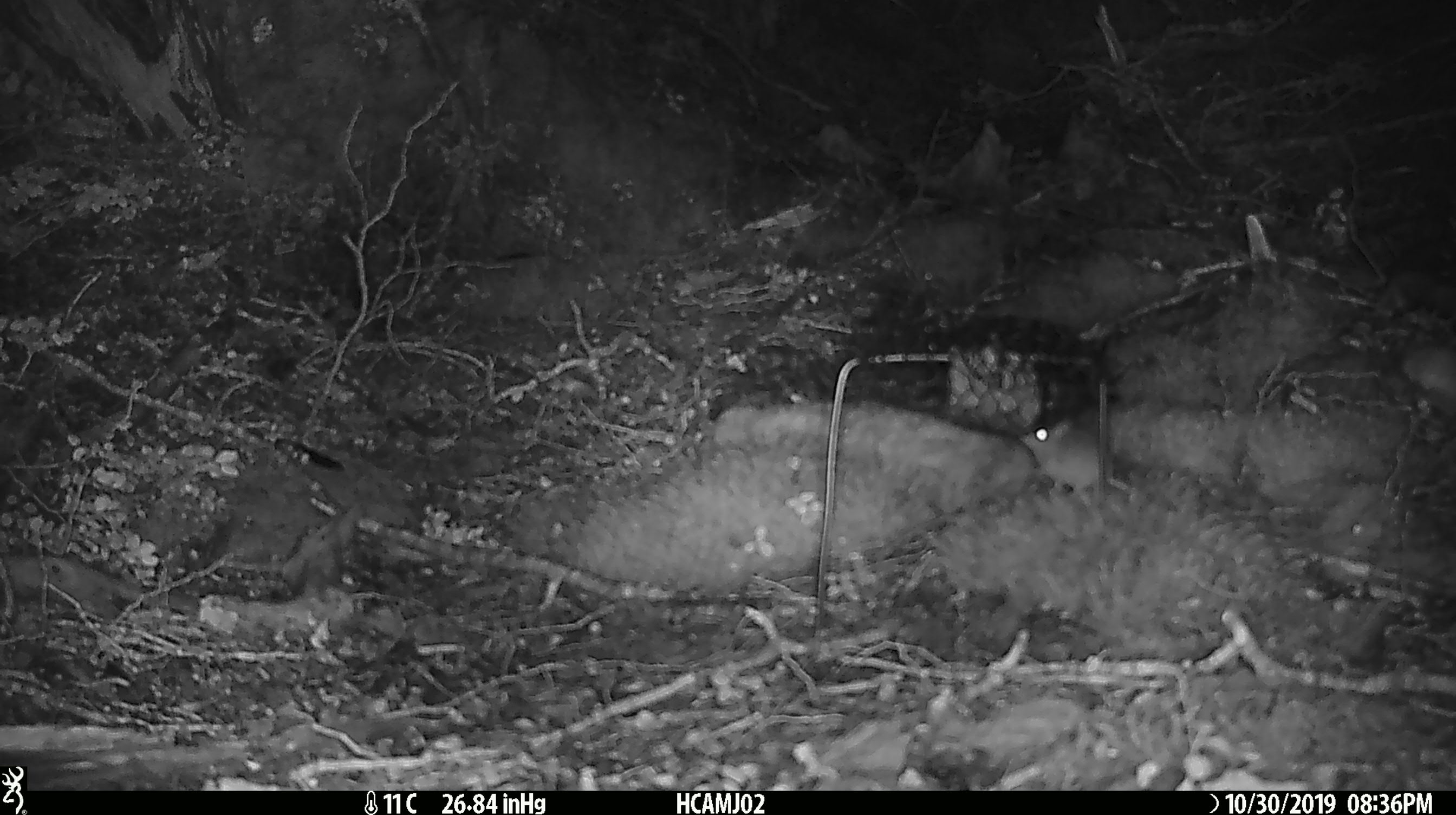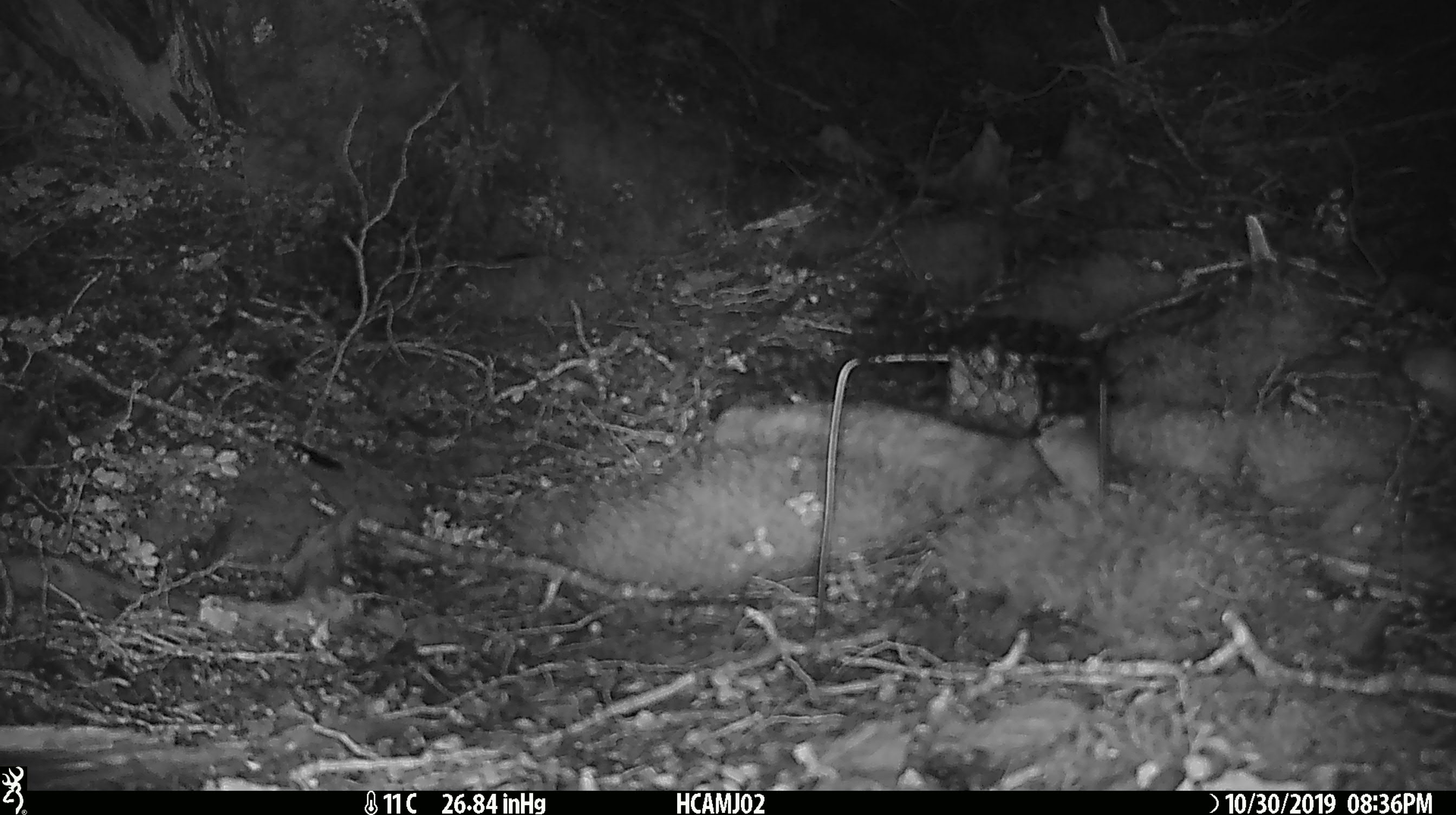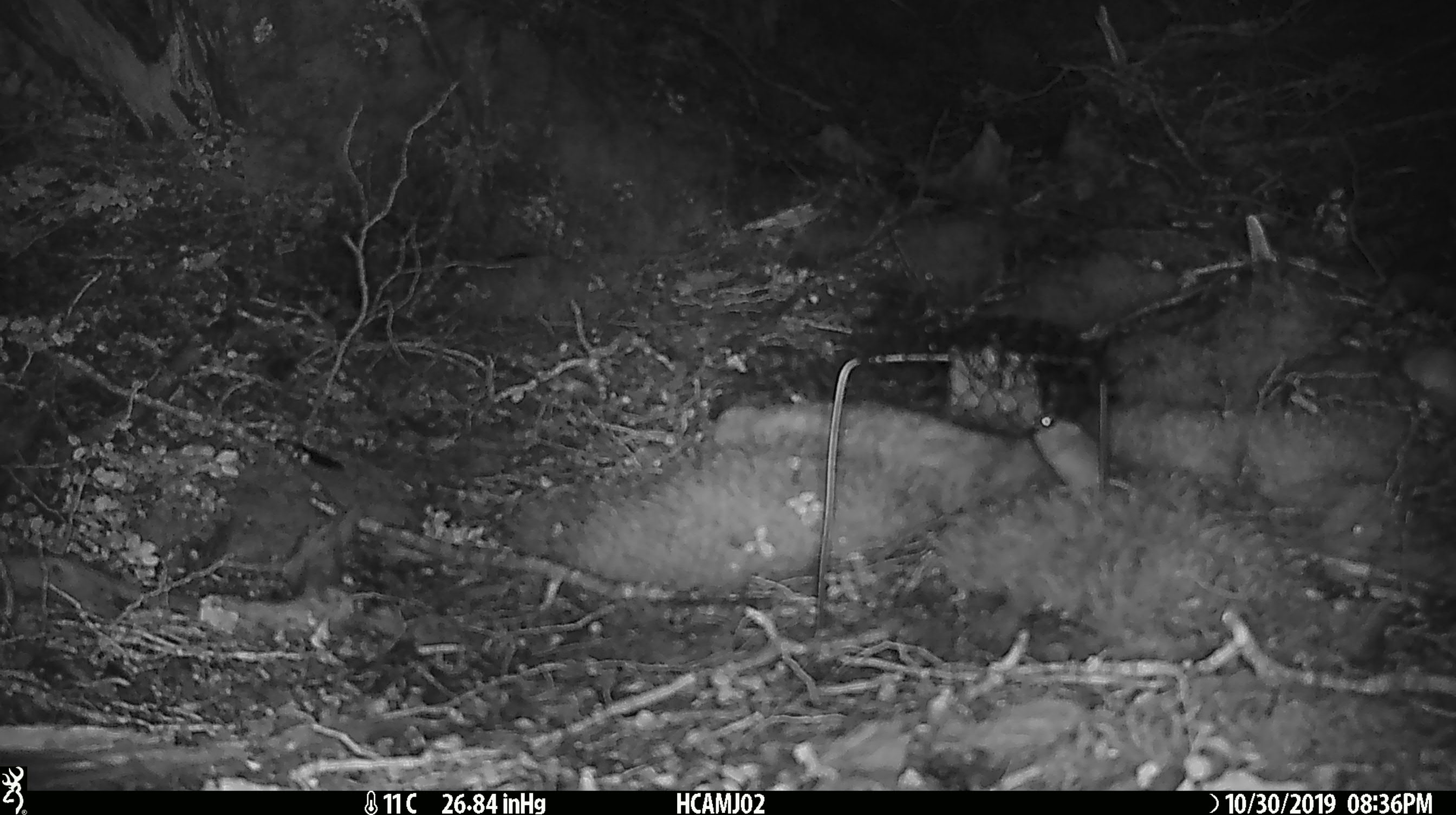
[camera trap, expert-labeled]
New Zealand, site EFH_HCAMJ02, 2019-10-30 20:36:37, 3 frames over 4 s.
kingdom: Animalia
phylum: Chordata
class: Mammalia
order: Rodentia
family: Muridae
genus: Mus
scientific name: Mus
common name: mouse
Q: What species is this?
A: Mouse (Mus).